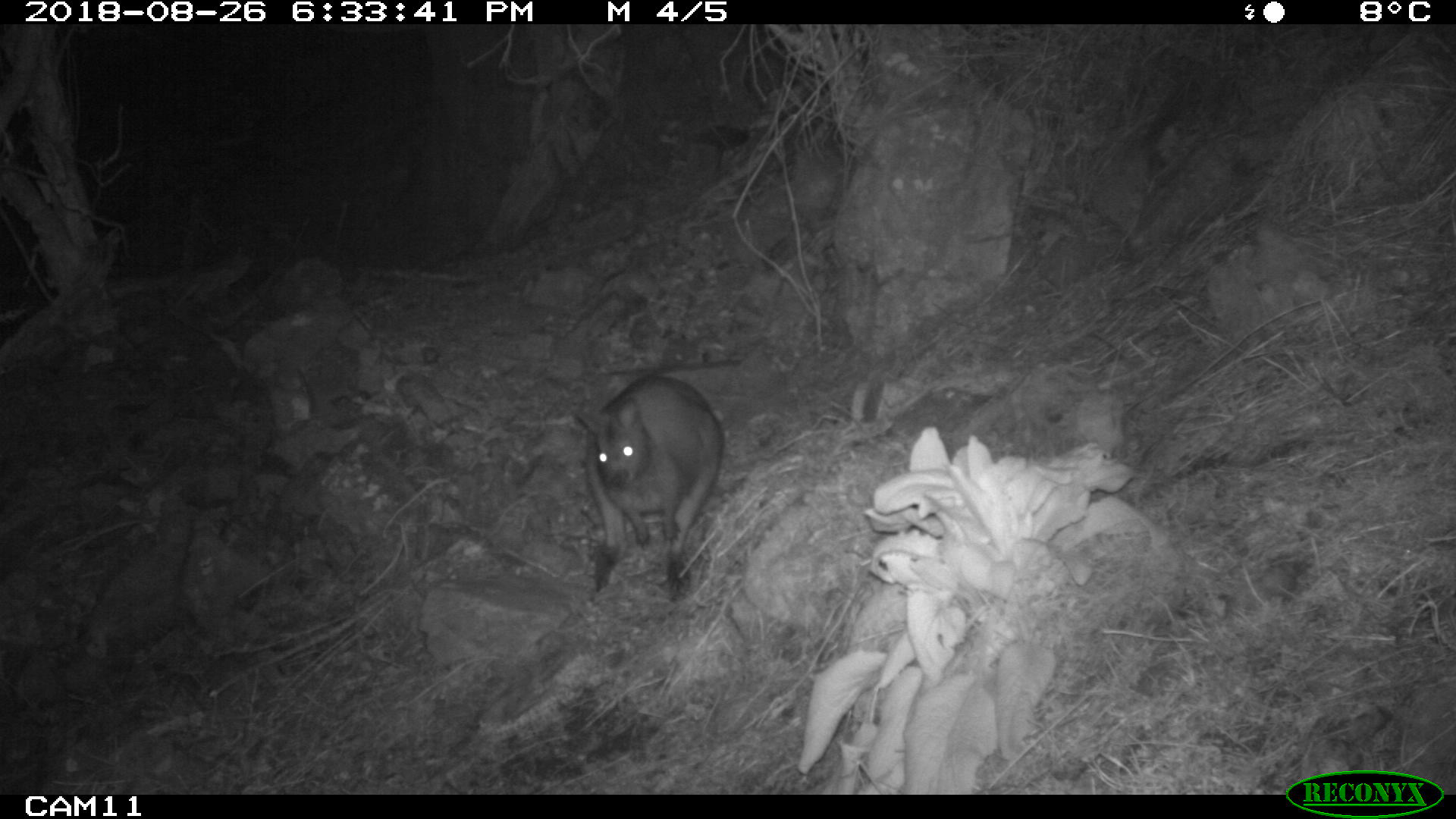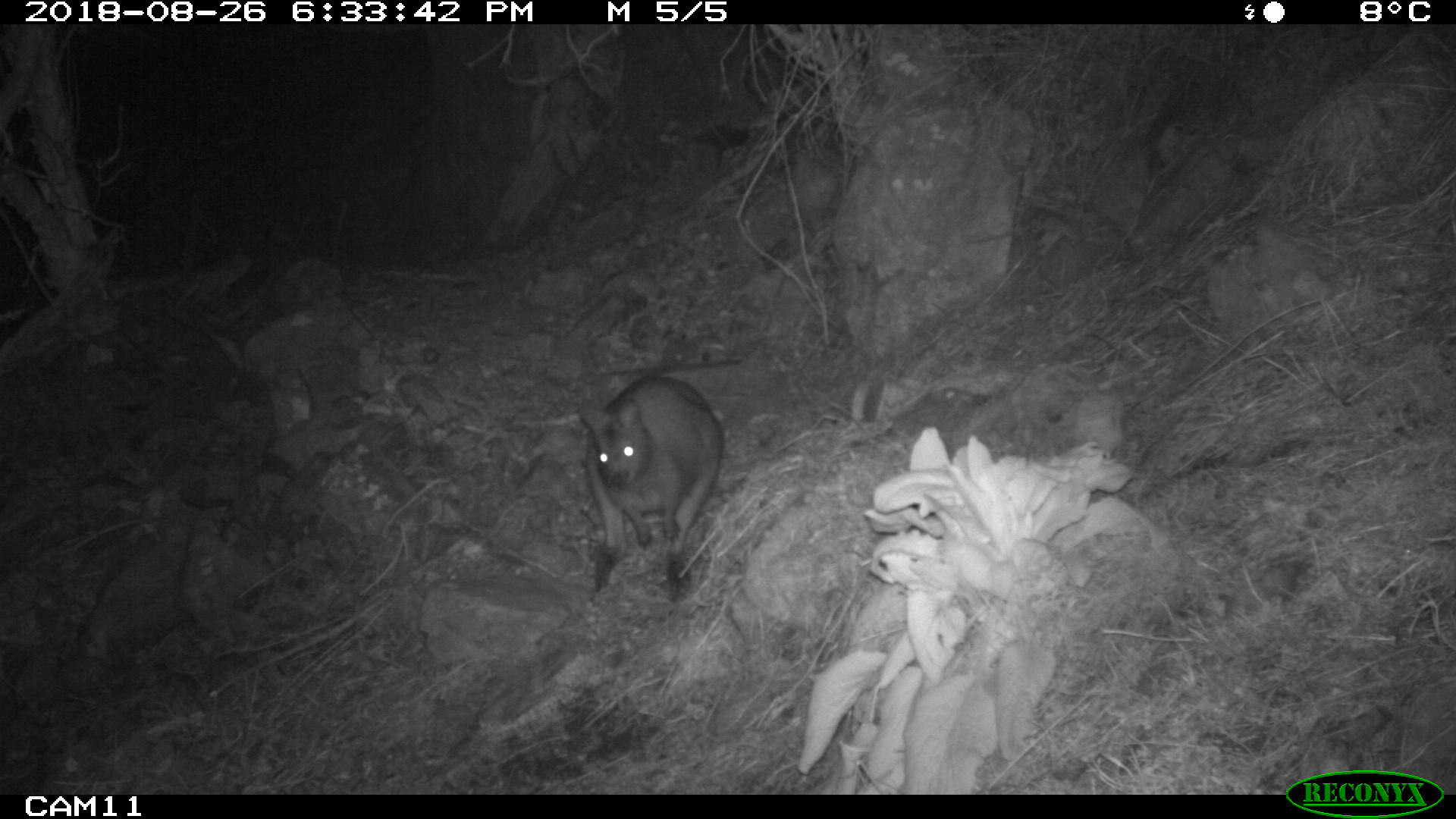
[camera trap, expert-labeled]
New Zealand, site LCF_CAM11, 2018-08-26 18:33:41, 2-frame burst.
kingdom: Animalia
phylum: Chordata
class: Mammalia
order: Diprotodontia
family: Macropodidae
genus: Notamacropus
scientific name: Notamacropus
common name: wallaby